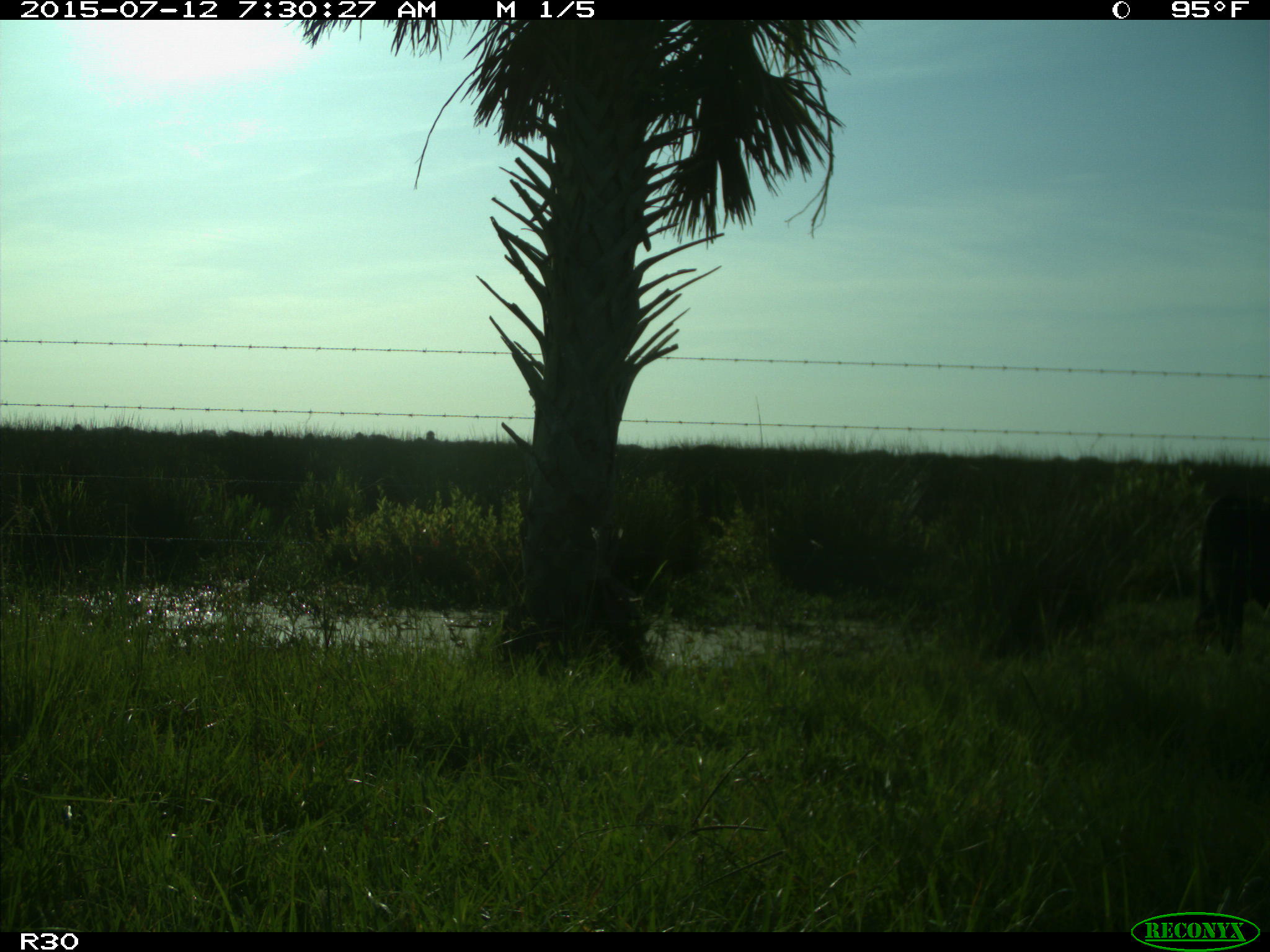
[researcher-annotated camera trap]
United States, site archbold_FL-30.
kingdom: Animalia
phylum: Chordata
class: Mammalia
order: Artiodactyla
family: Bovidae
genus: Bos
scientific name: Bos taurus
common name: domestic cow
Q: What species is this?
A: Bos taurus (domestic cow).